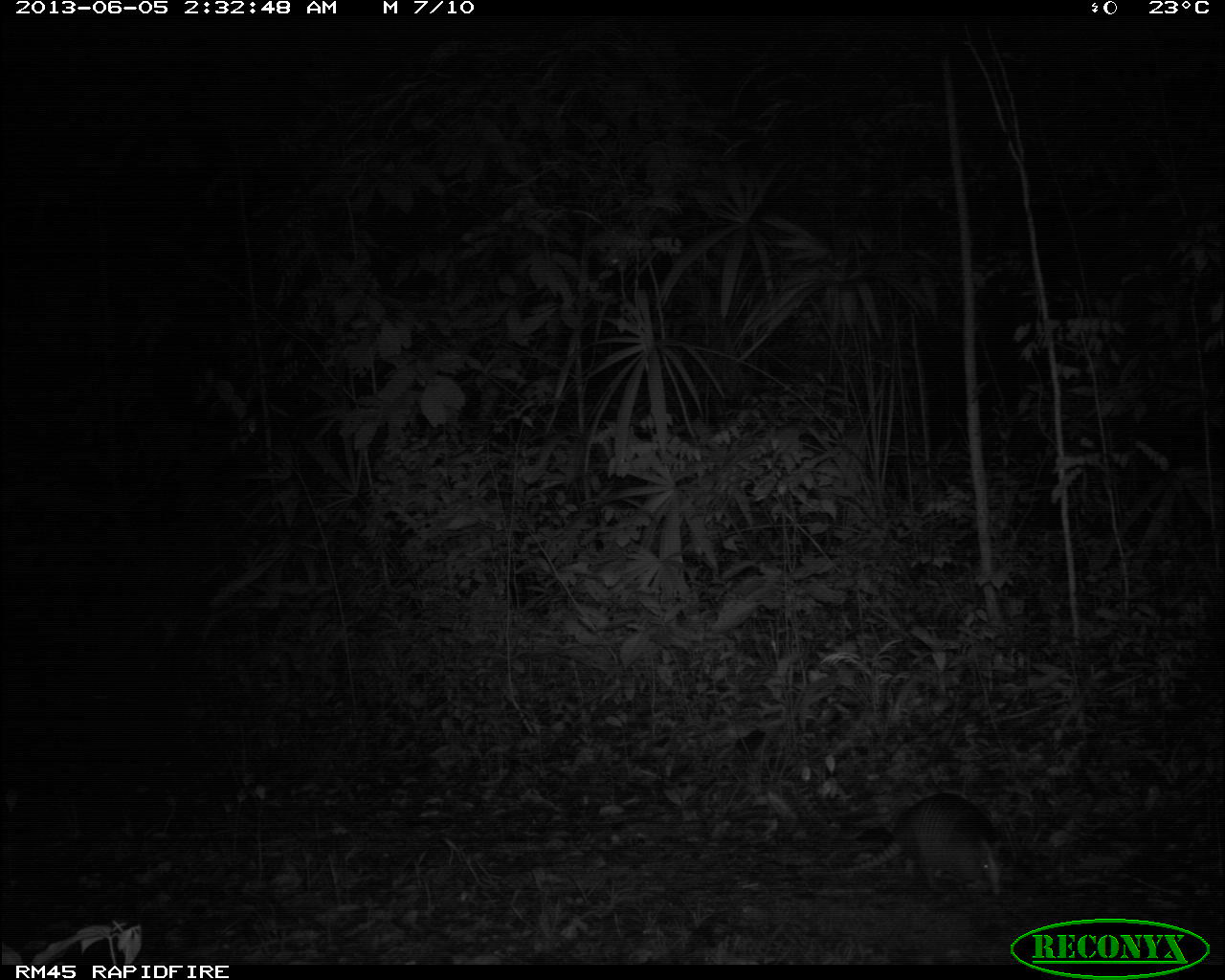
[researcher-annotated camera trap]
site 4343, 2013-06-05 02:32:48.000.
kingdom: Animalia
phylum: Chordata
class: Mammalia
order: Cingulata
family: Dasypodidae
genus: Dasypus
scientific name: Dasypus novemcinctus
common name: nine-banded armadillo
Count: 1.